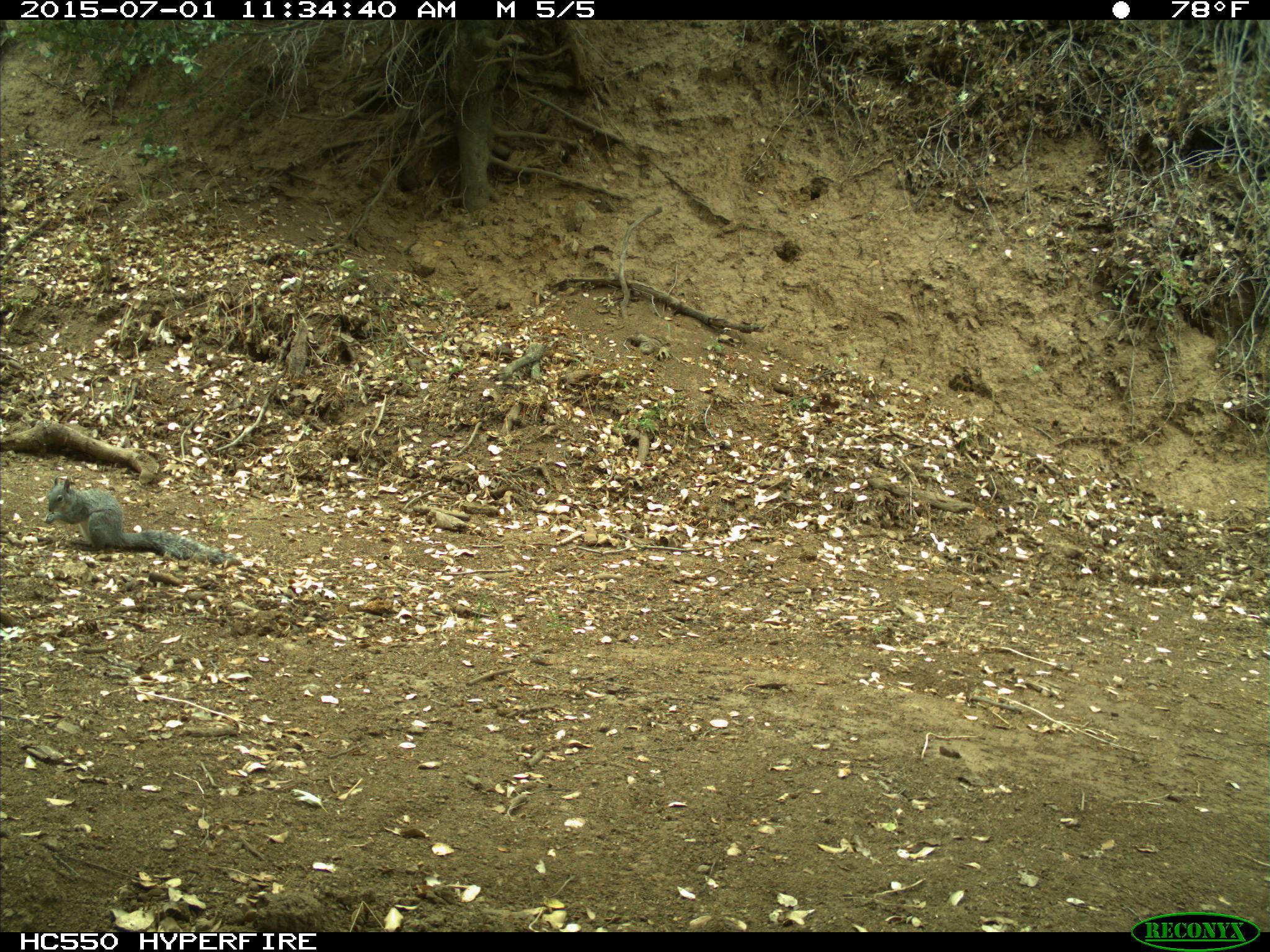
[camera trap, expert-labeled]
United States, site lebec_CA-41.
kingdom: Animalia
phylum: Chordata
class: Mammalia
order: Rodentia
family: Sciuridae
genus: Sciurus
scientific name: Sciurus carolinensis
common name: eastern gray squirrel